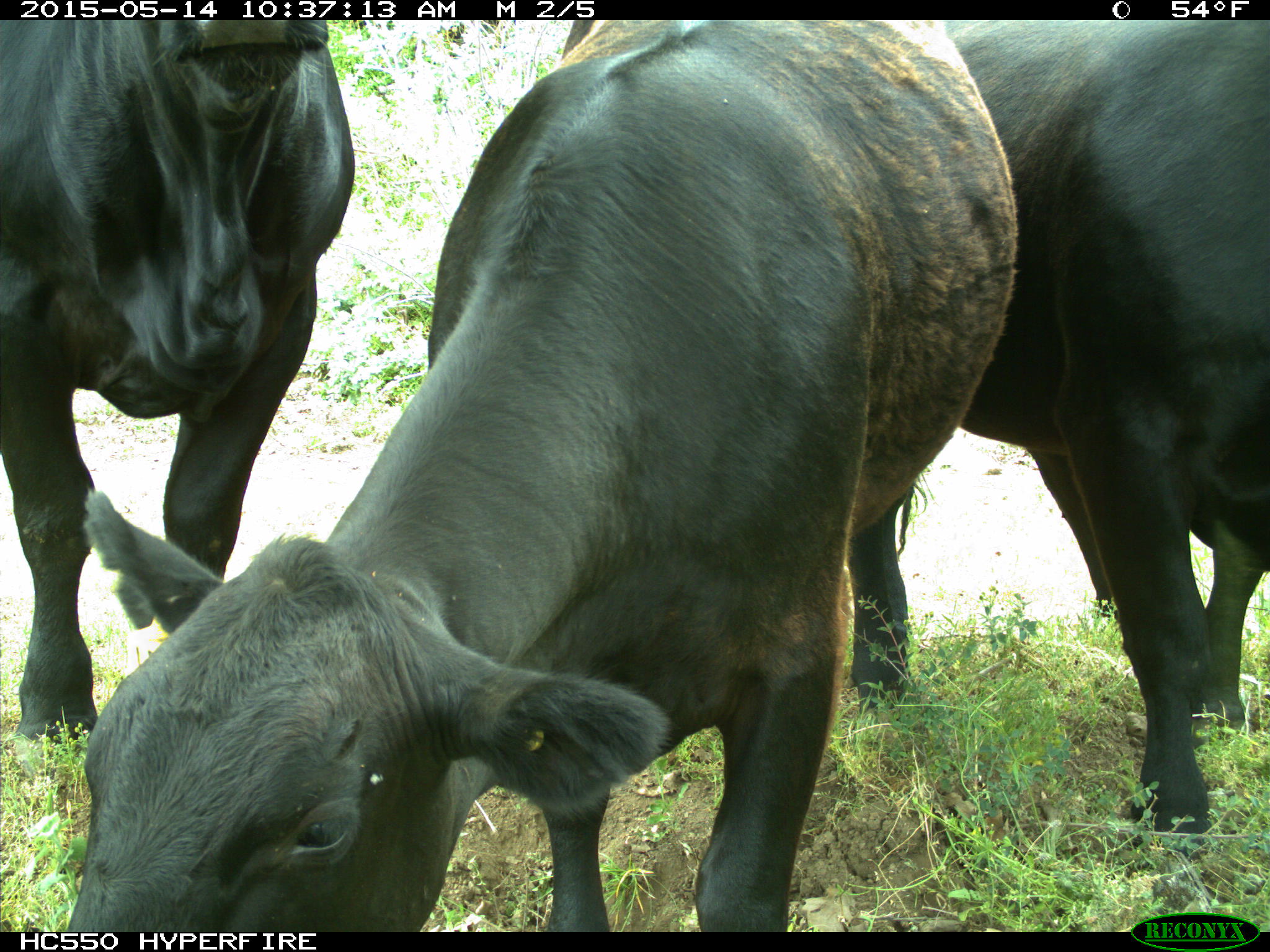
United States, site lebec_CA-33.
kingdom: Animalia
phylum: Chordata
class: Mammalia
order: Artiodactyla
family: Bovidae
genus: Bos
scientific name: Bos taurus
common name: domestic cow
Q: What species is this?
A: Bos taurus (domestic cow).